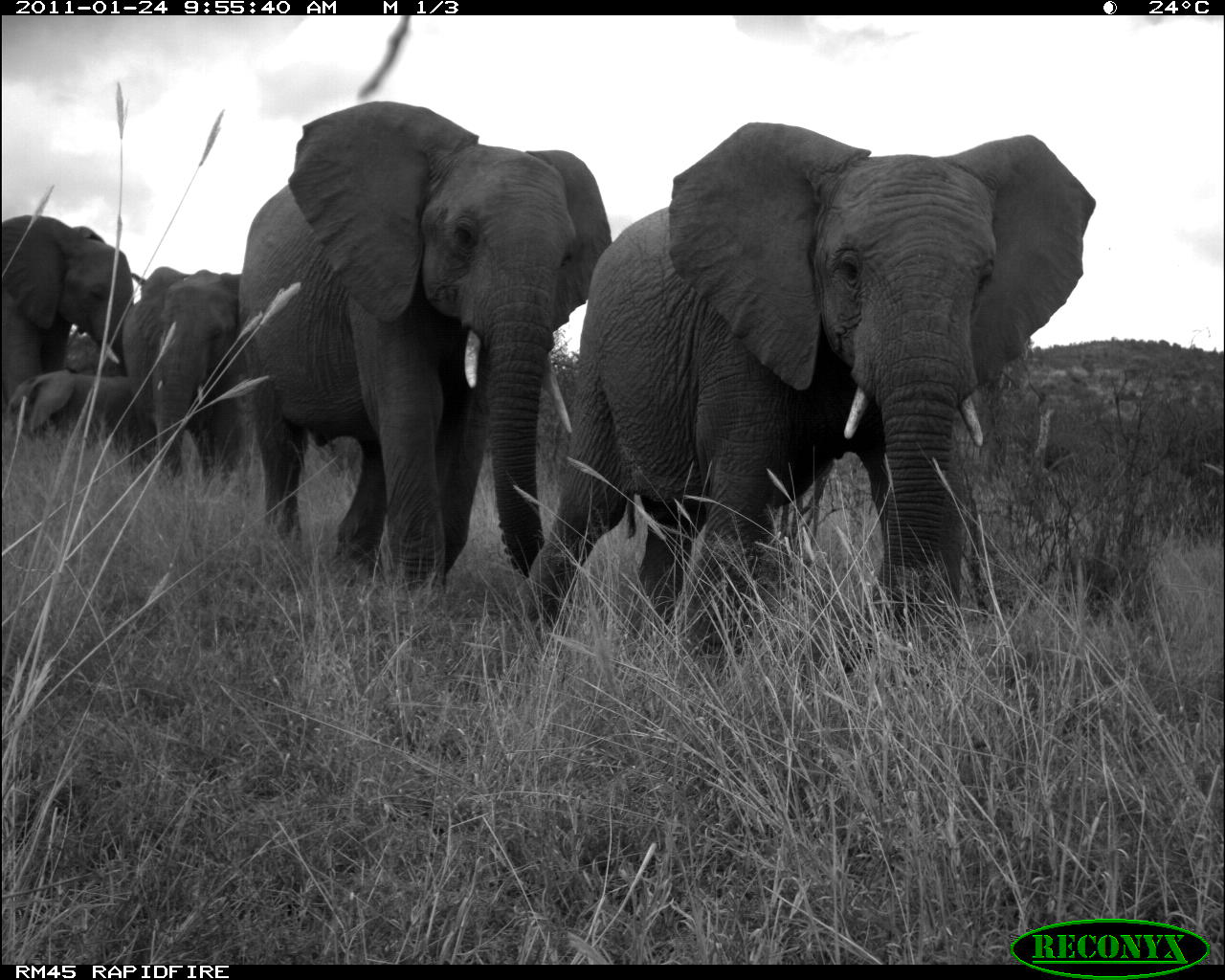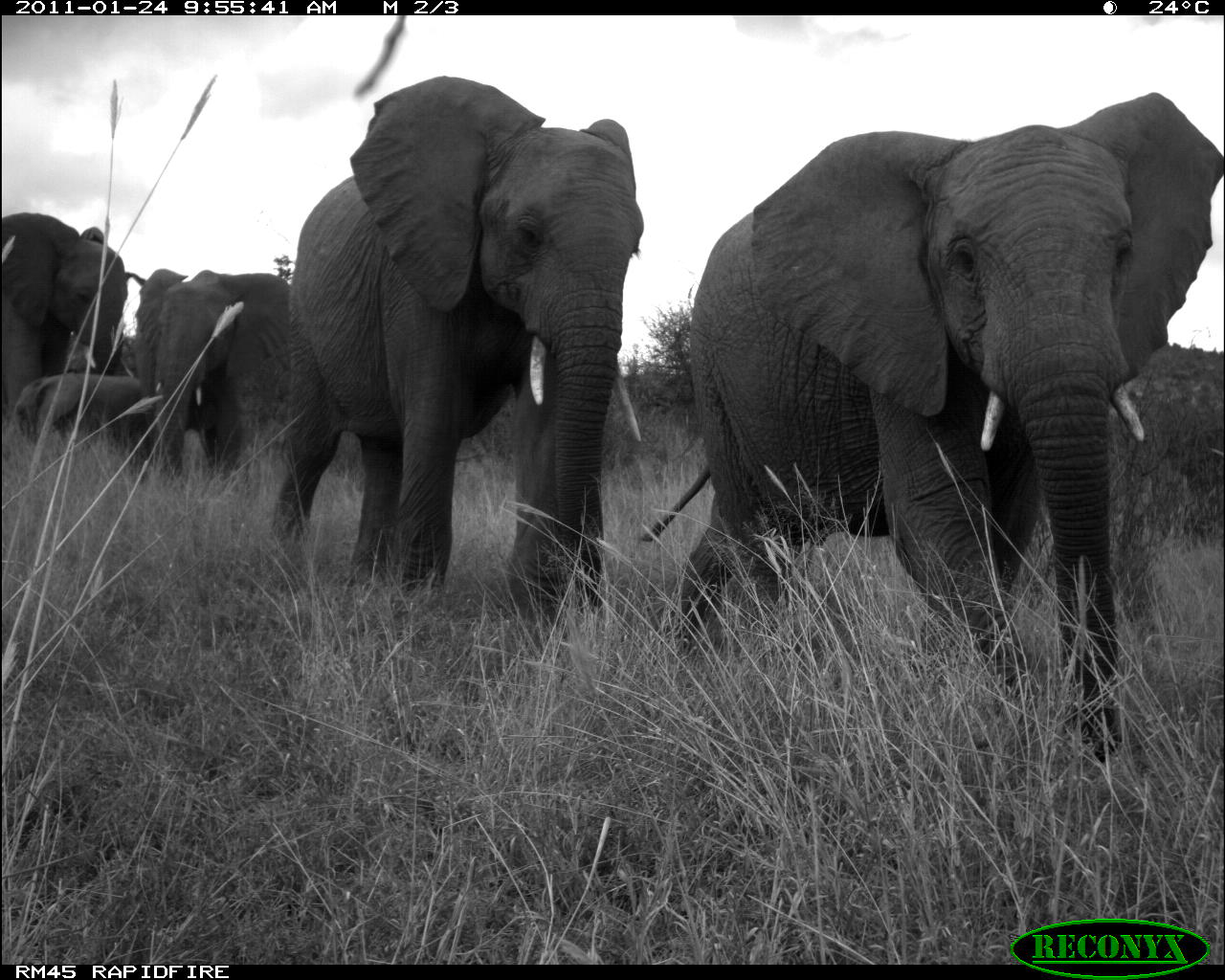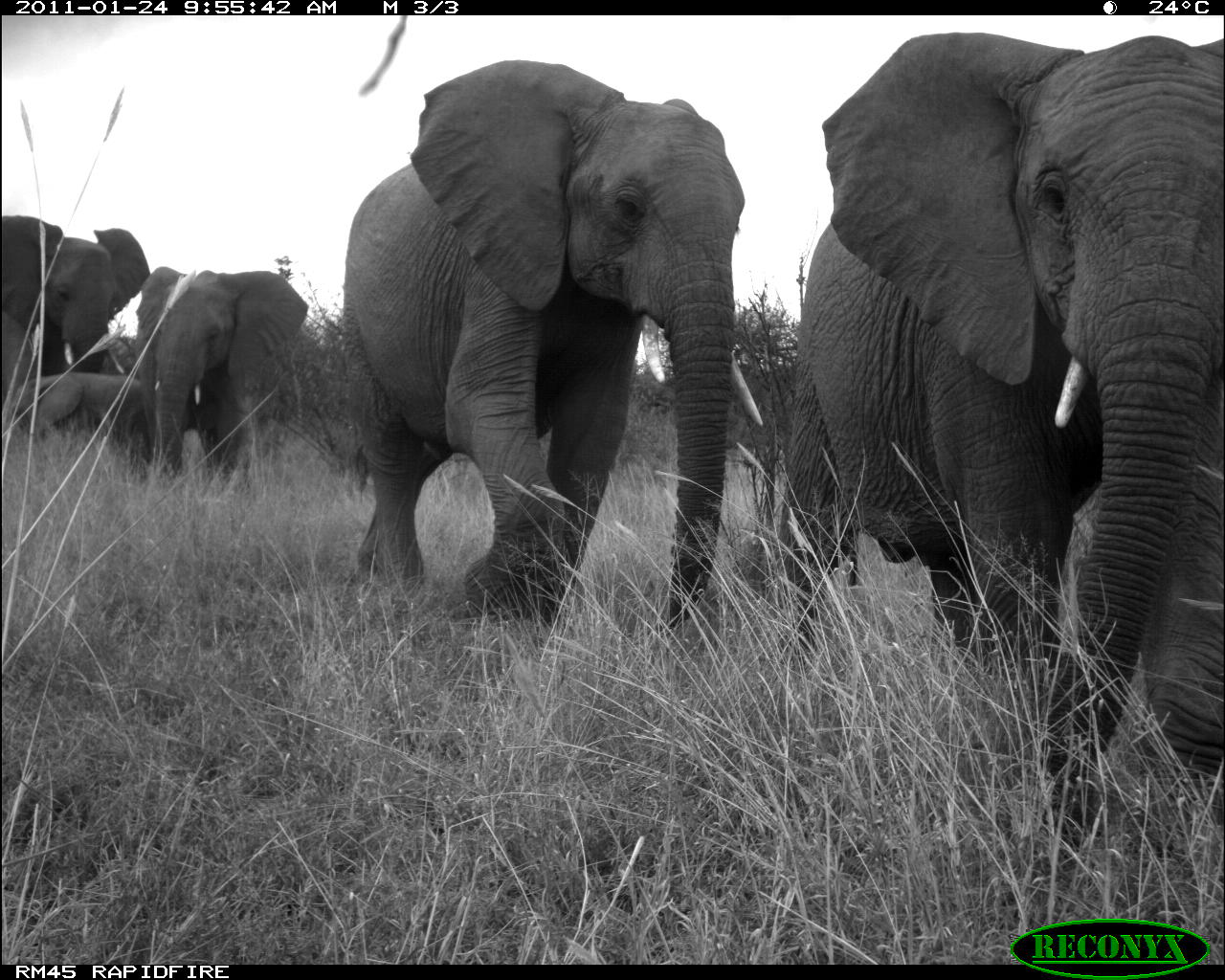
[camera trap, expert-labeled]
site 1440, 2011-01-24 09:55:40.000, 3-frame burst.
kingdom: Animalia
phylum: Chordata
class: Mammalia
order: Proboscidea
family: Elephantidae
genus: Loxodonta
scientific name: Loxodonta africana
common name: african bush elephant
Loxodonta africana (african bush elephant), count 5.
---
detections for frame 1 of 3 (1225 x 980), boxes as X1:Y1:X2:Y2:
loxodonta africana: 487:120:1097:673; 231:99:613:597; 116:262:243:488; 0:212:135:405; 3:366:140:450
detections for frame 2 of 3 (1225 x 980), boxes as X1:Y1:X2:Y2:
loxodonta africana: 629:88:1224:765; 264:74:646:652; 129:268:292:488; 0:212:128:420; 12:368:140:447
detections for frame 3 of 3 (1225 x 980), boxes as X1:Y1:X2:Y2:
loxodonta africana: 767:26:1224:862; 334:54:747:630; 129:264:311:496; 0:208:152:400; 4:368:142:438